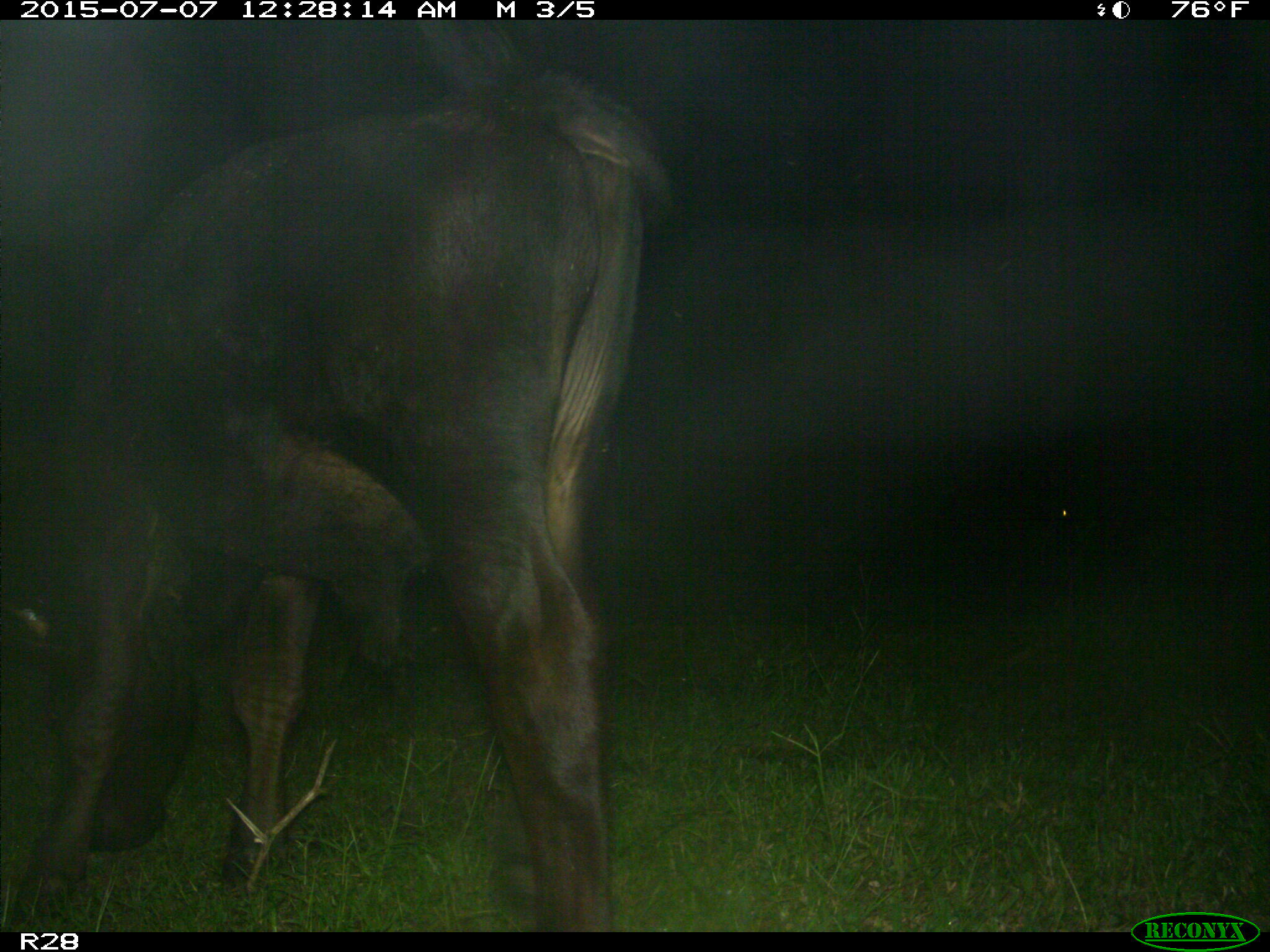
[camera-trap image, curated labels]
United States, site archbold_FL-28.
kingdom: Animalia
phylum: Chordata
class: Mammalia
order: Artiodactyla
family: Bovidae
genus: Bos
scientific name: Bos taurus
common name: domestic cow